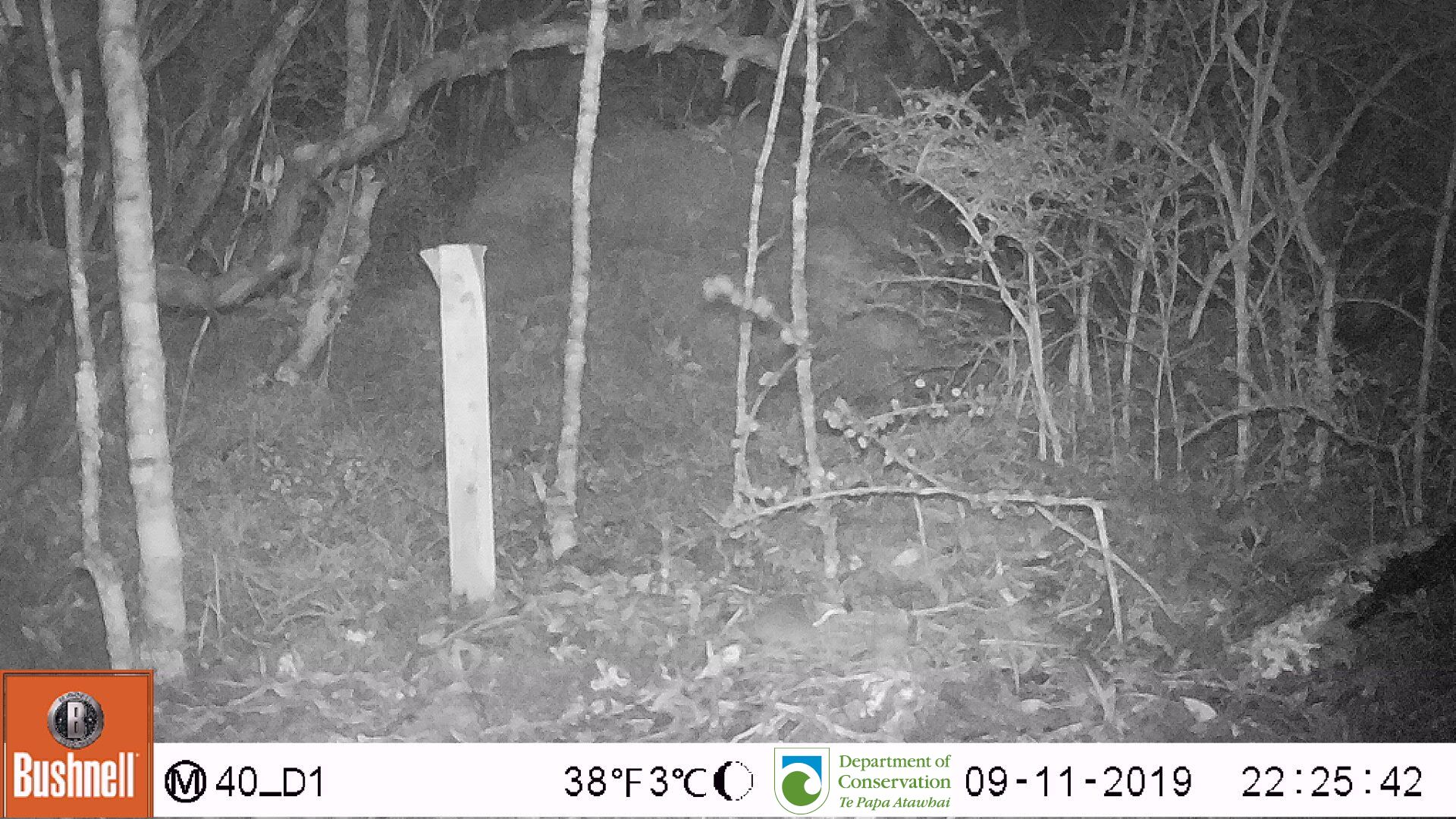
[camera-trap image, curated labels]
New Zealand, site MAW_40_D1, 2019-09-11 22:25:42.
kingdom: Animalia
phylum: Chordata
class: Mammalia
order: Rodentia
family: Muridae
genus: Mus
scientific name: Mus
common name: mouse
Mouse (Mus).